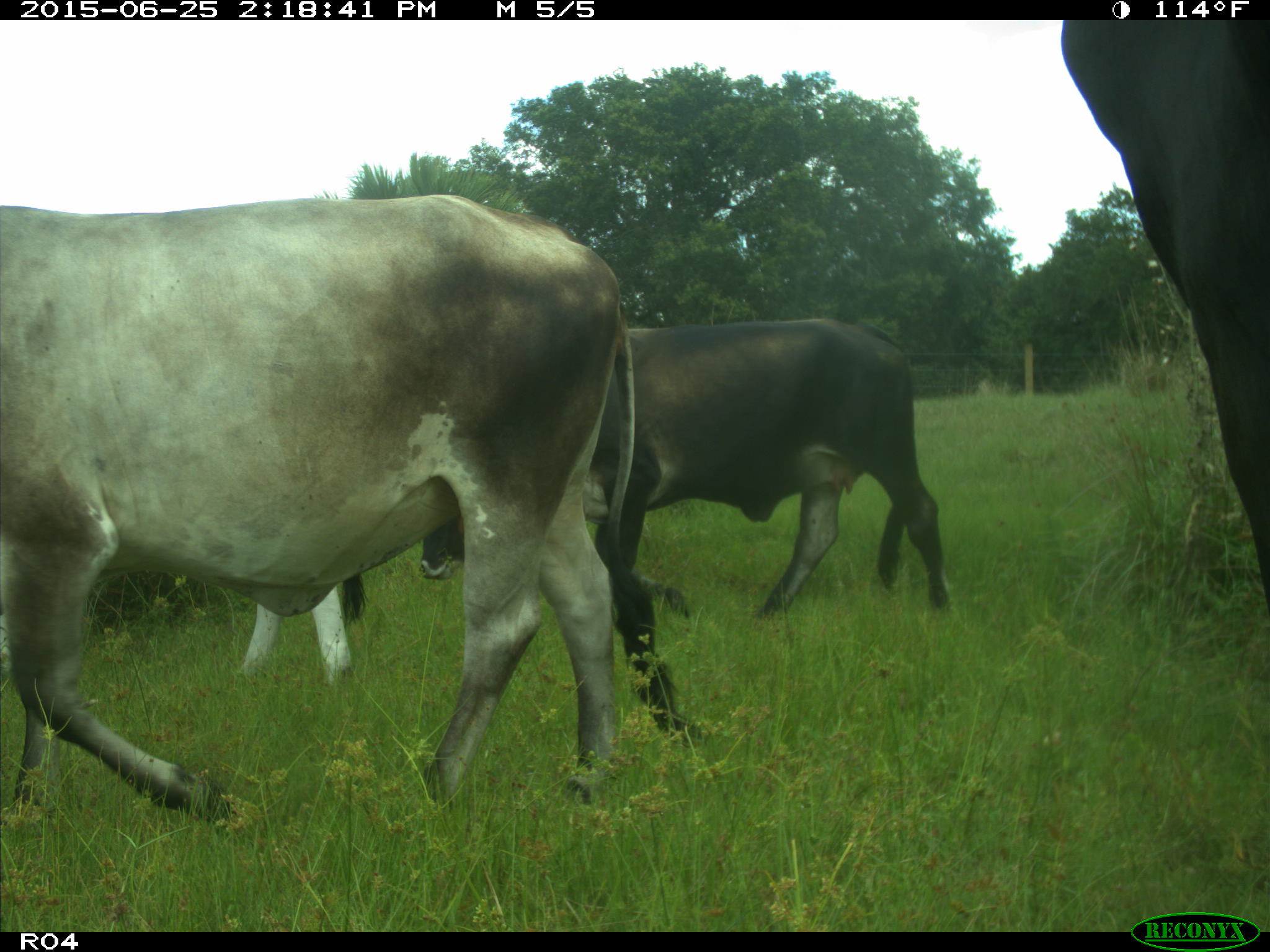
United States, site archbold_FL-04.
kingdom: Animalia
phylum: Chordata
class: Mammalia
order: Artiodactyla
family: Bovidae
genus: Bos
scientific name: Bos taurus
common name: domestic cow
Bos taurus (domestic cow).